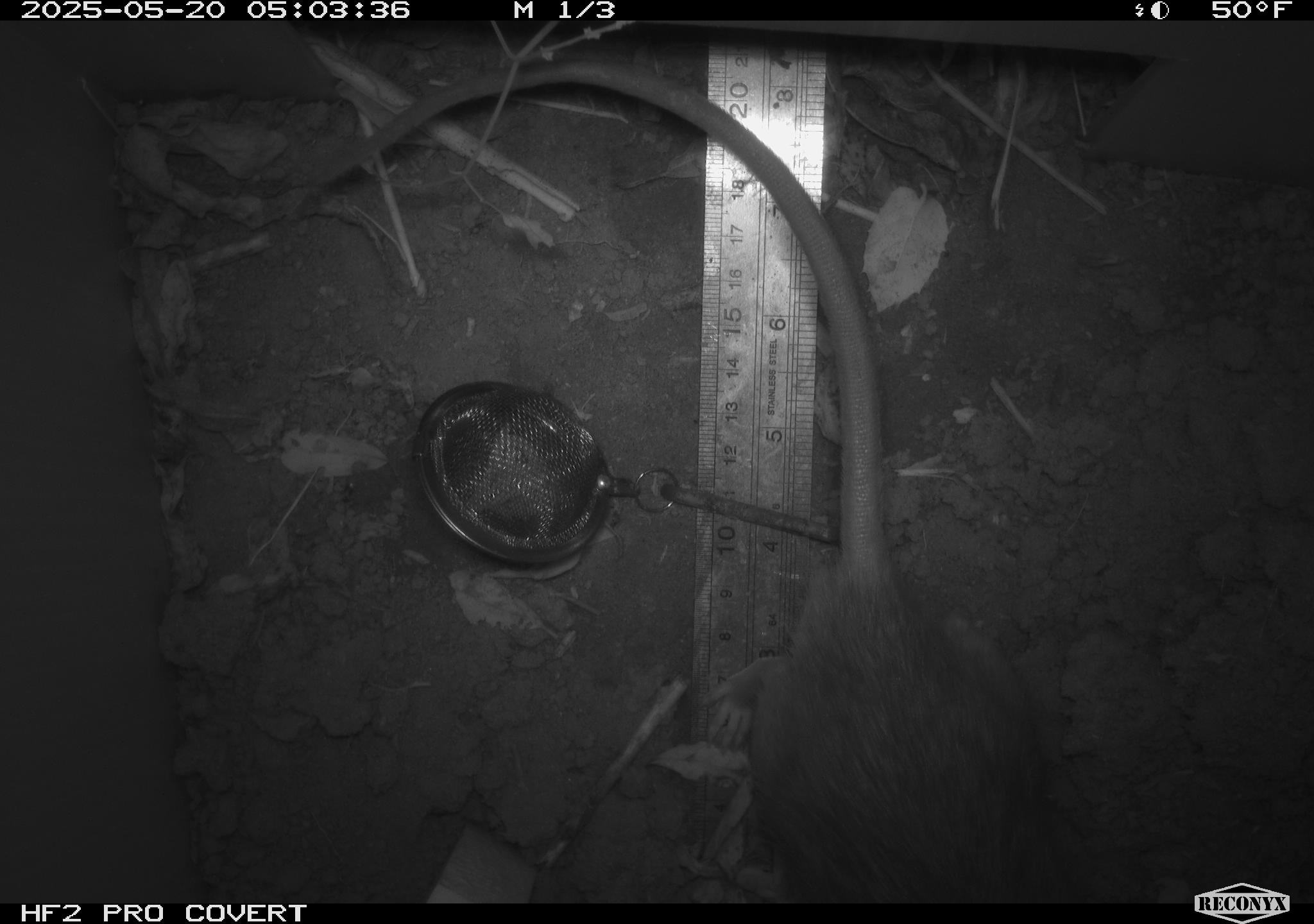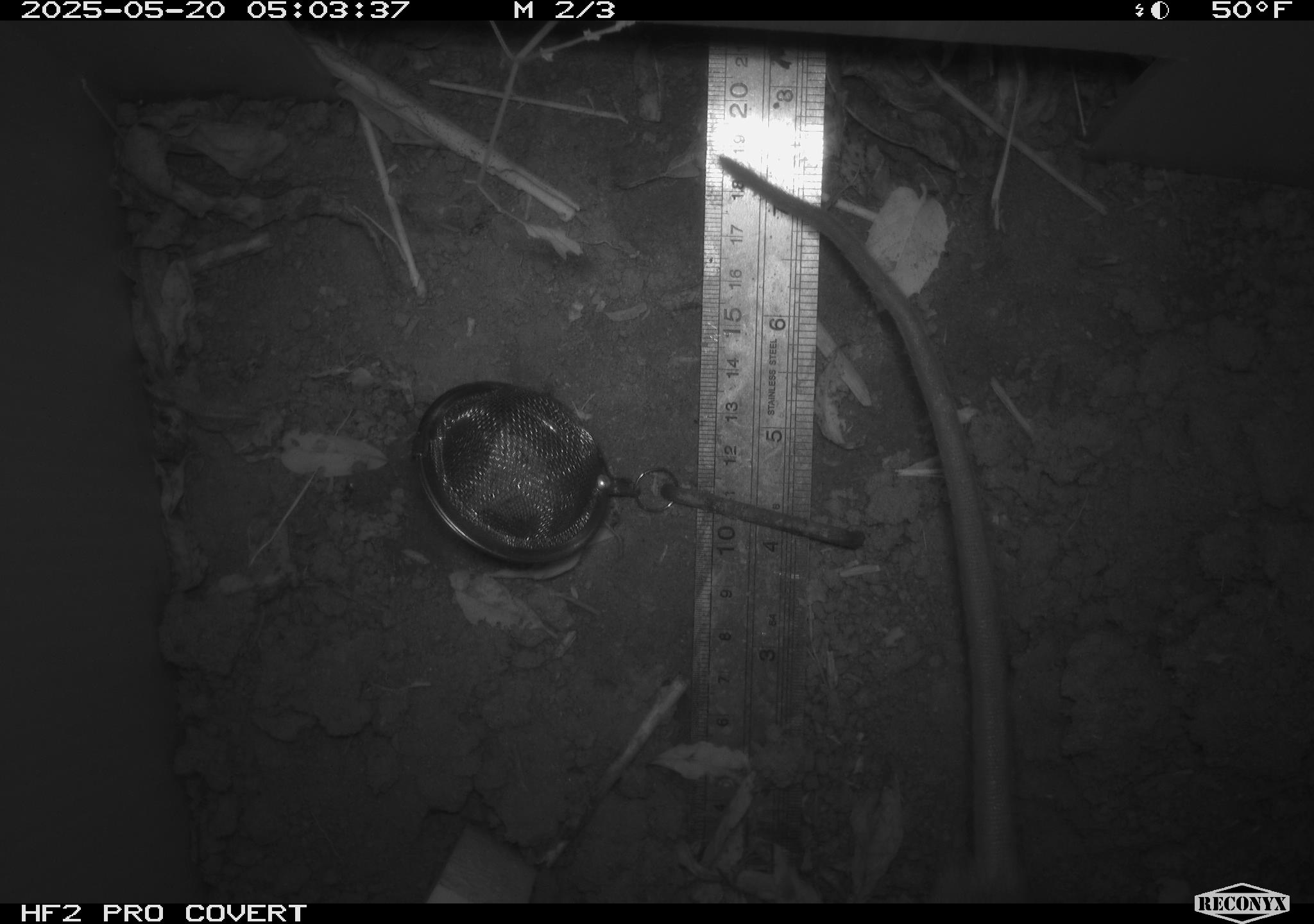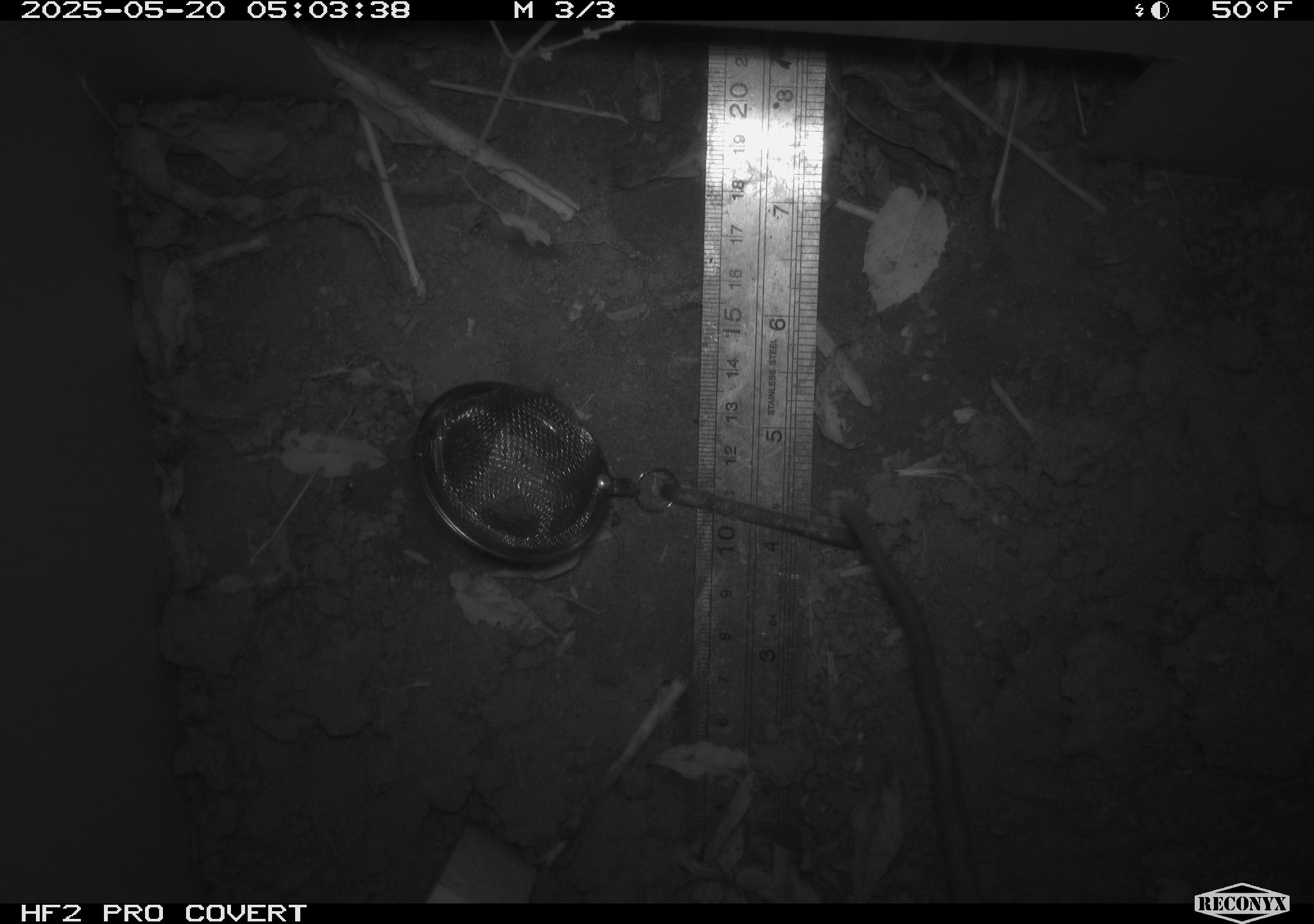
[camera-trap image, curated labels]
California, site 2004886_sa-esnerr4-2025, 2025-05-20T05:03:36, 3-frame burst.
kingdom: Animalia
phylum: Chordata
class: Mammalia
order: Rodentia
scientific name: Rodentia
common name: rodent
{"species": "rodent (Rodentia)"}